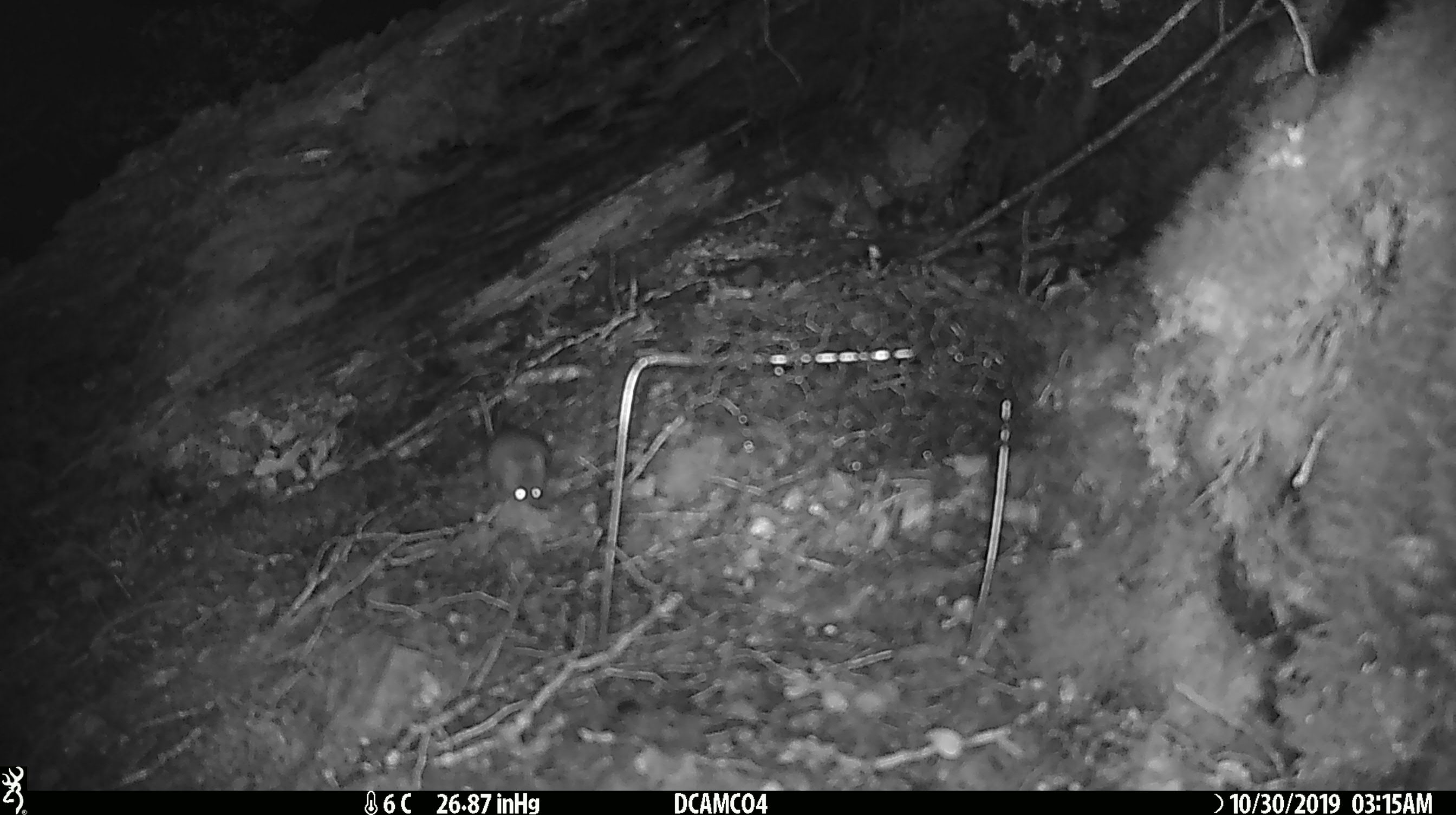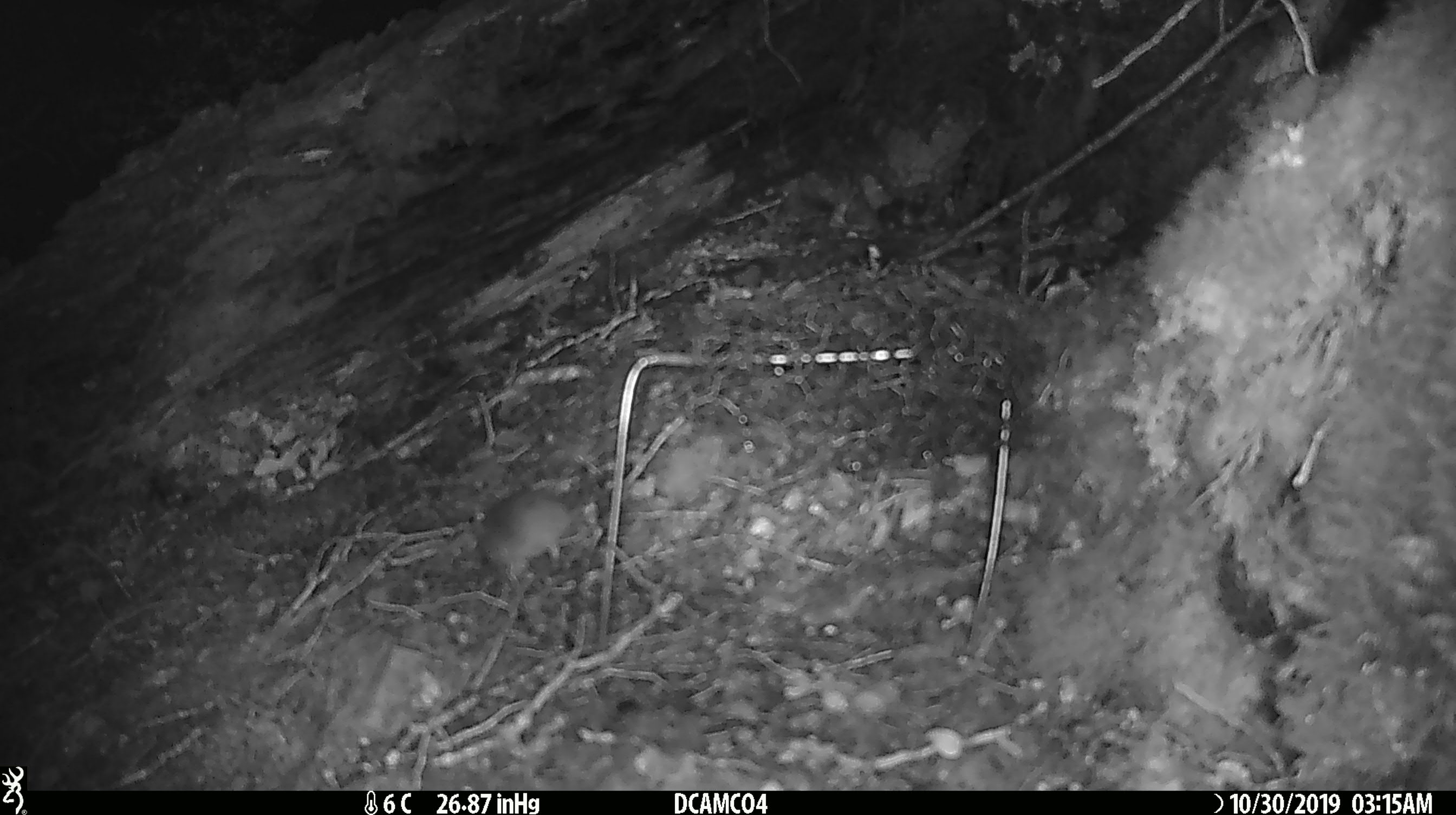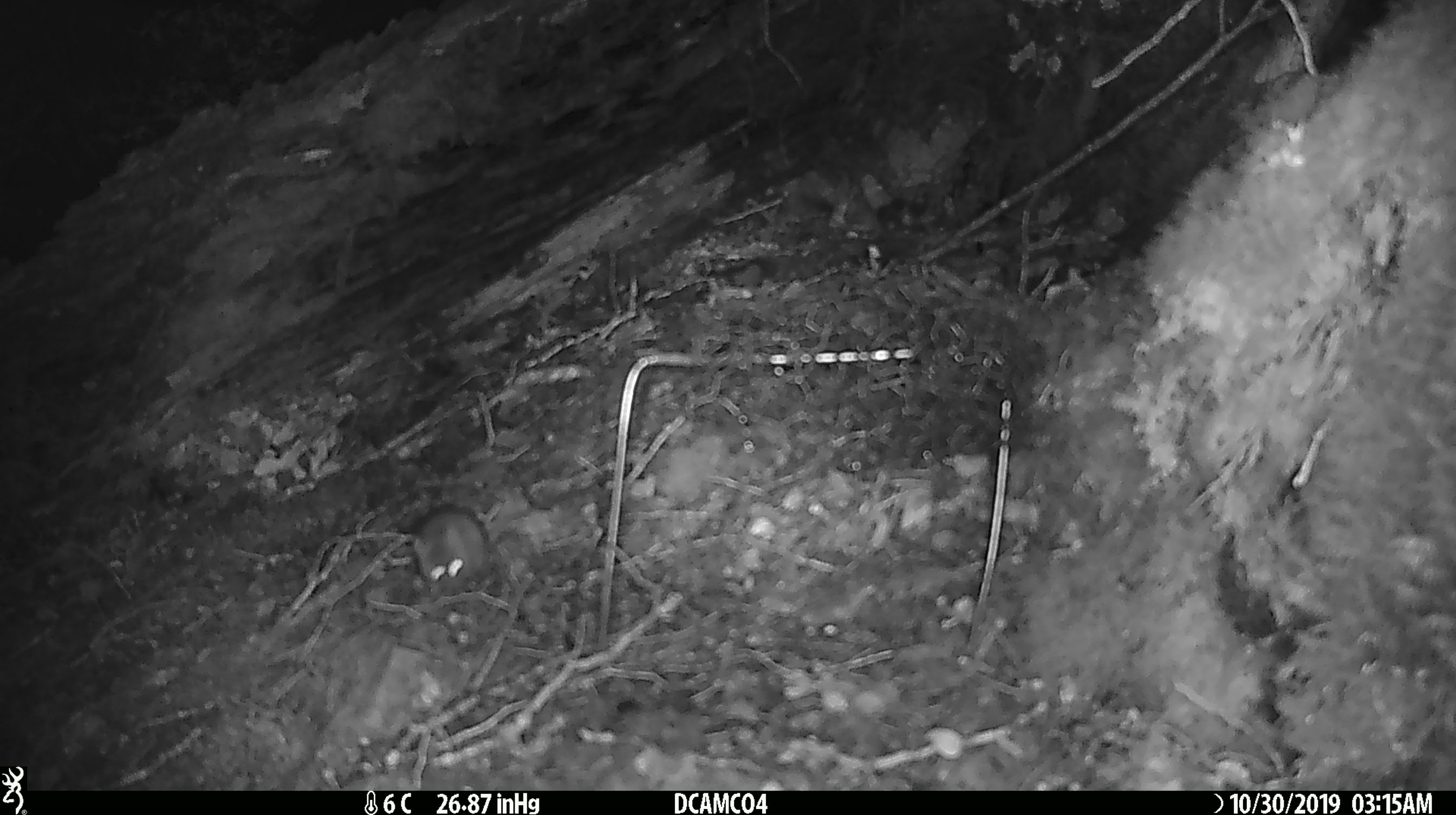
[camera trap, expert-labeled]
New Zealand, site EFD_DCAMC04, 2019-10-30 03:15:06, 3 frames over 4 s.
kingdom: Animalia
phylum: Chordata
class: Mammalia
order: Rodentia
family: Muridae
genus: Mus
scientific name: Mus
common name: mouse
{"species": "mouse (Mus)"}